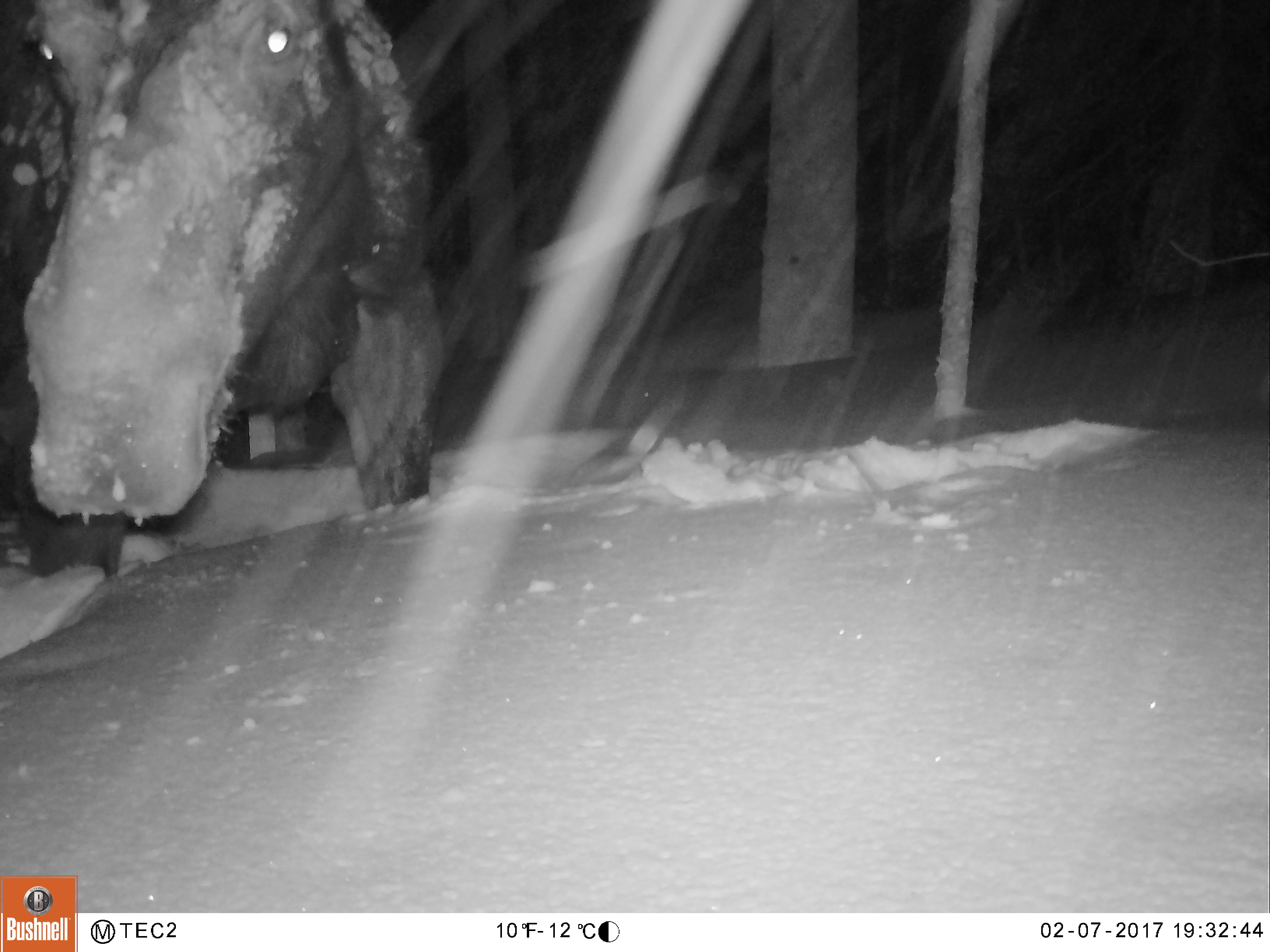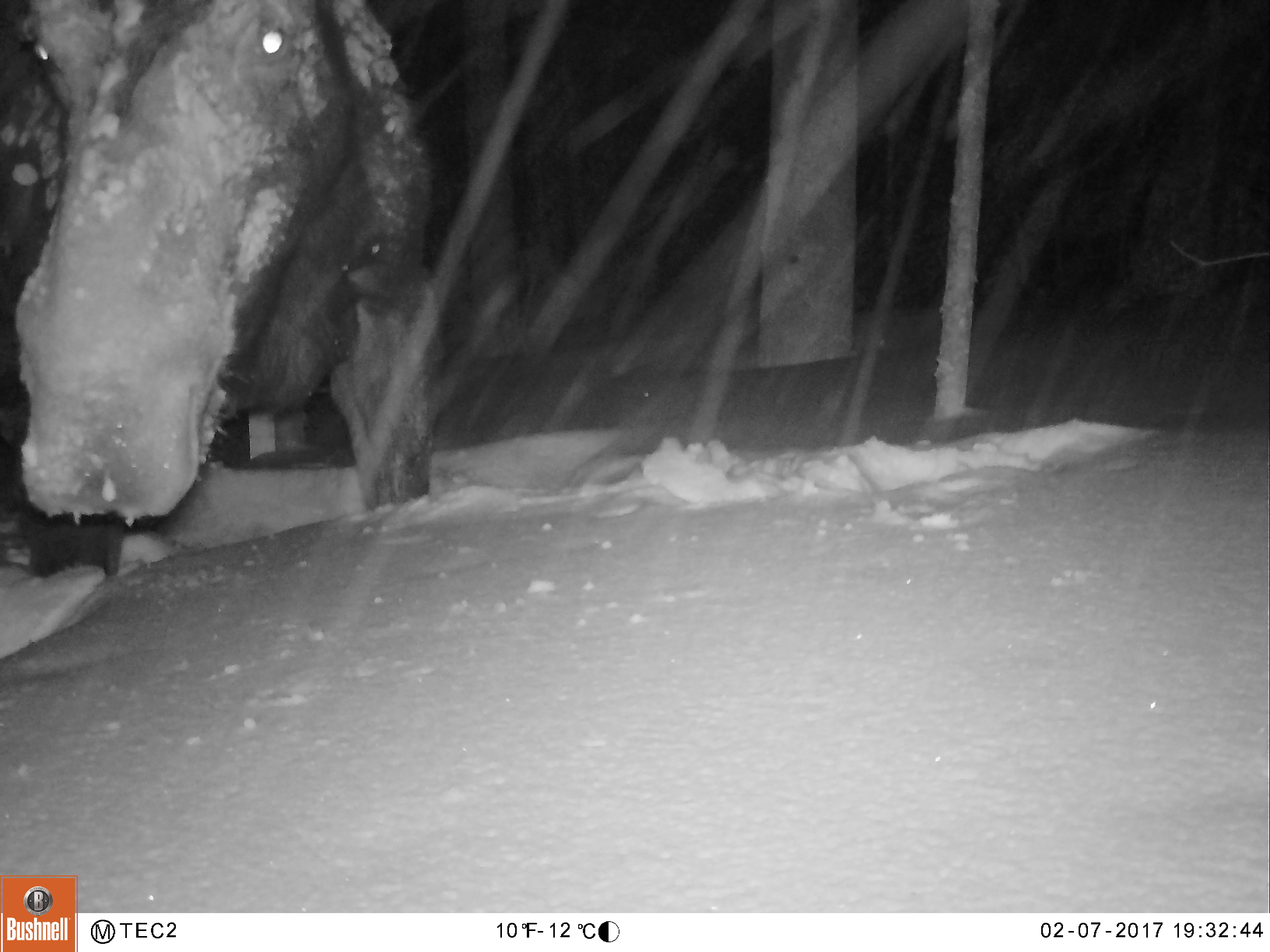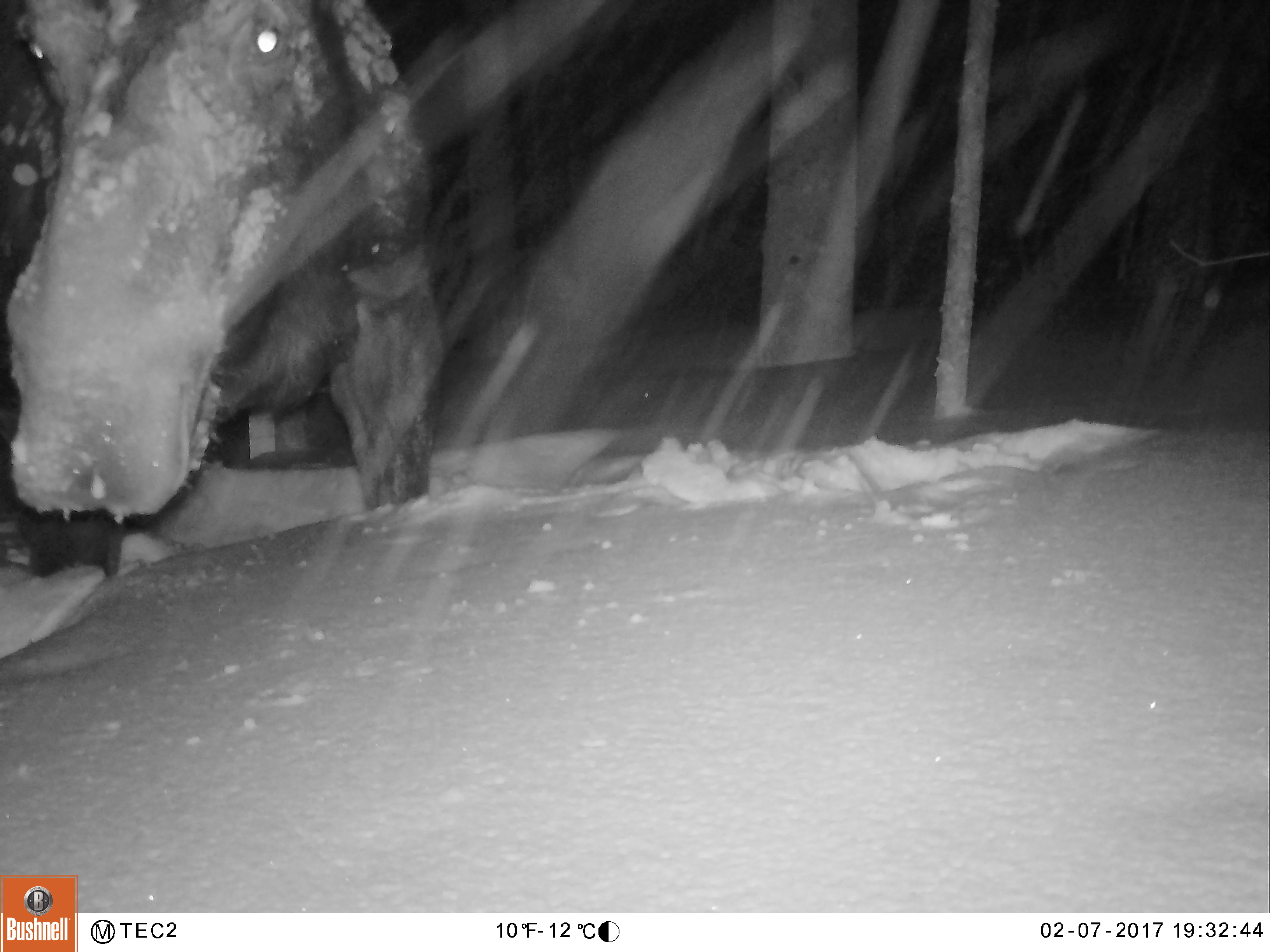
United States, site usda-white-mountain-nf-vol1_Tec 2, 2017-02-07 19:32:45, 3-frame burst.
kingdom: Animalia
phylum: Chordata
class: Mammalia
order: Artiodactyla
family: Cervidae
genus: Alces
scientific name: Alces alces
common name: moose